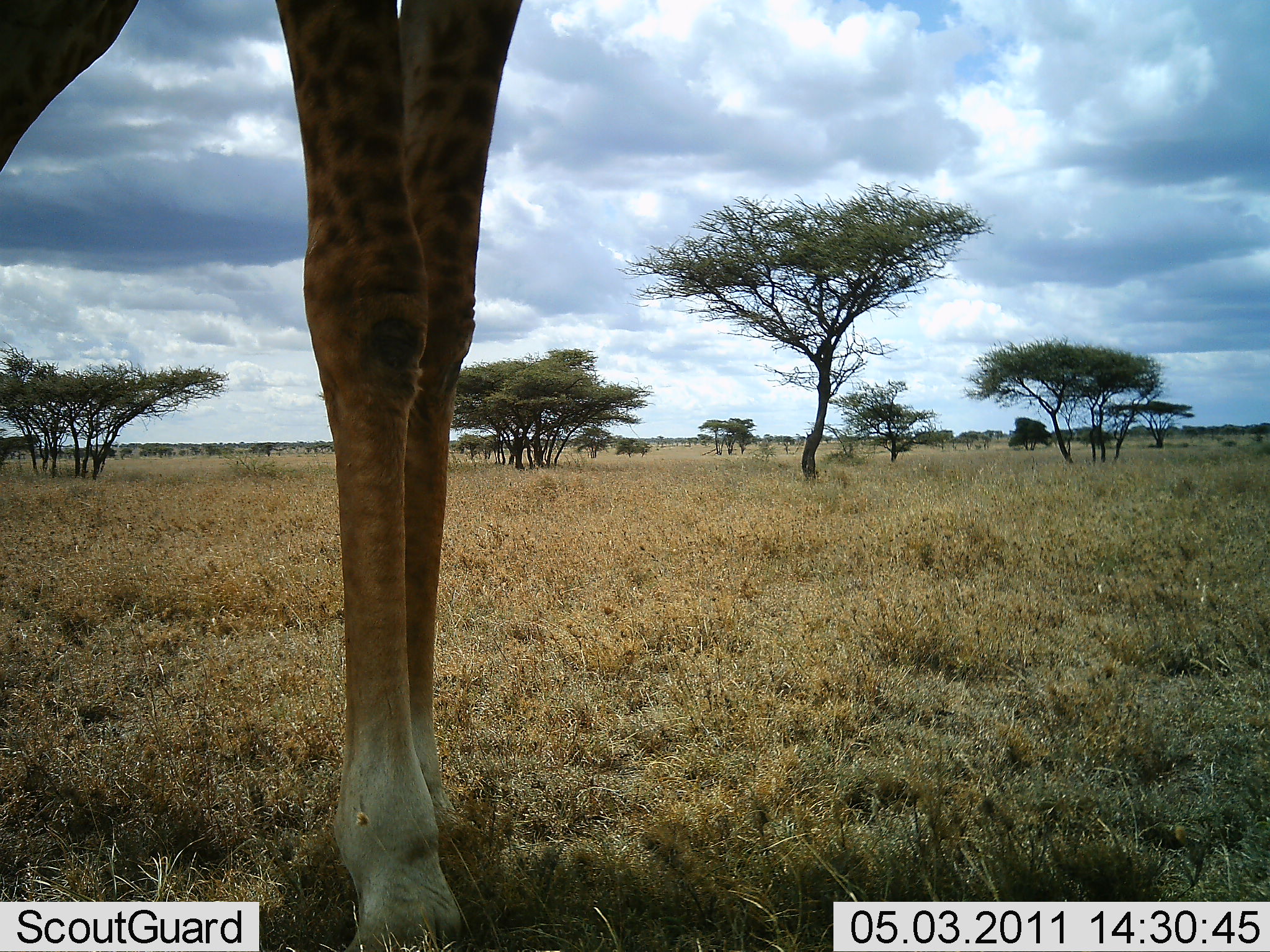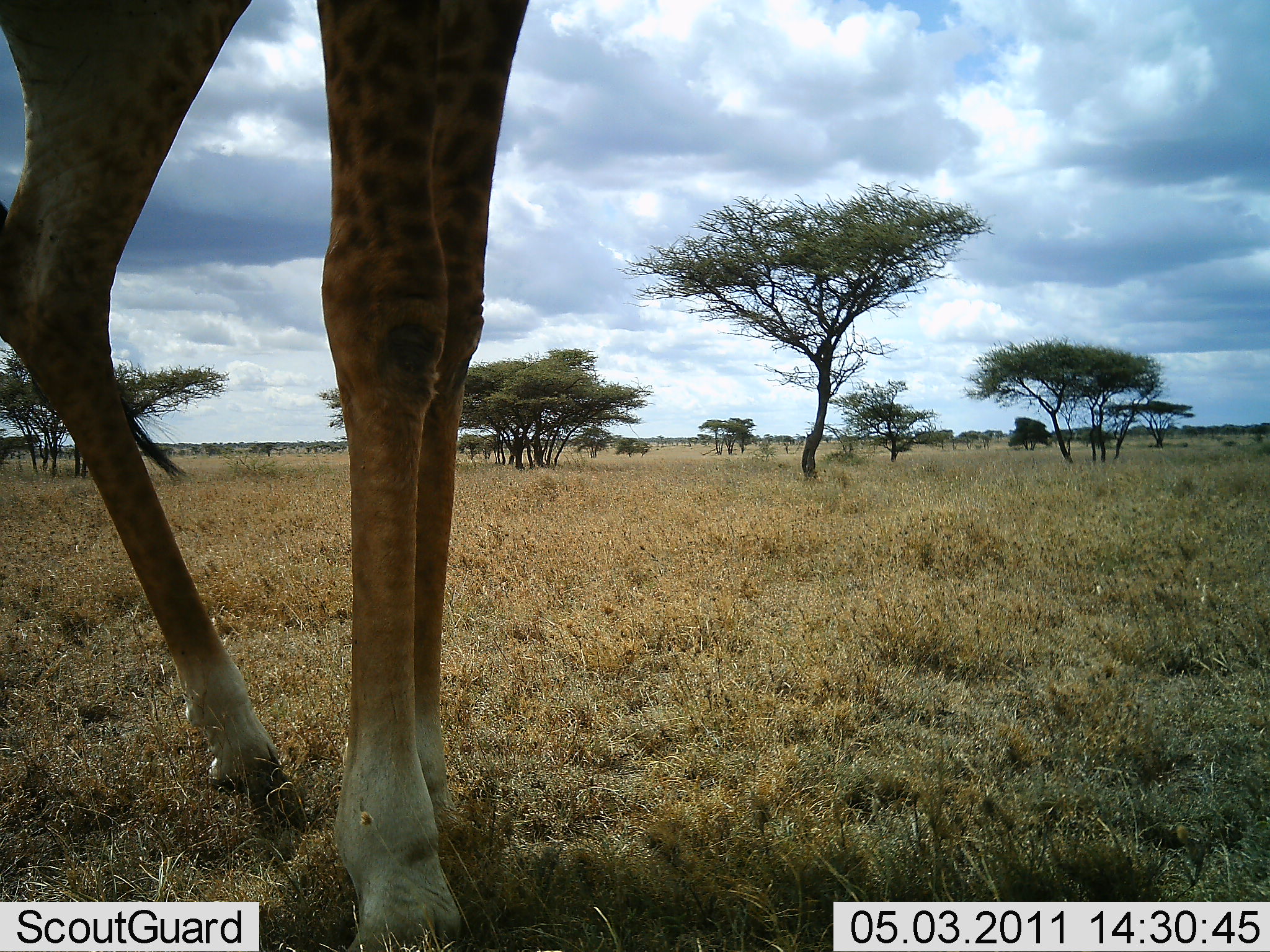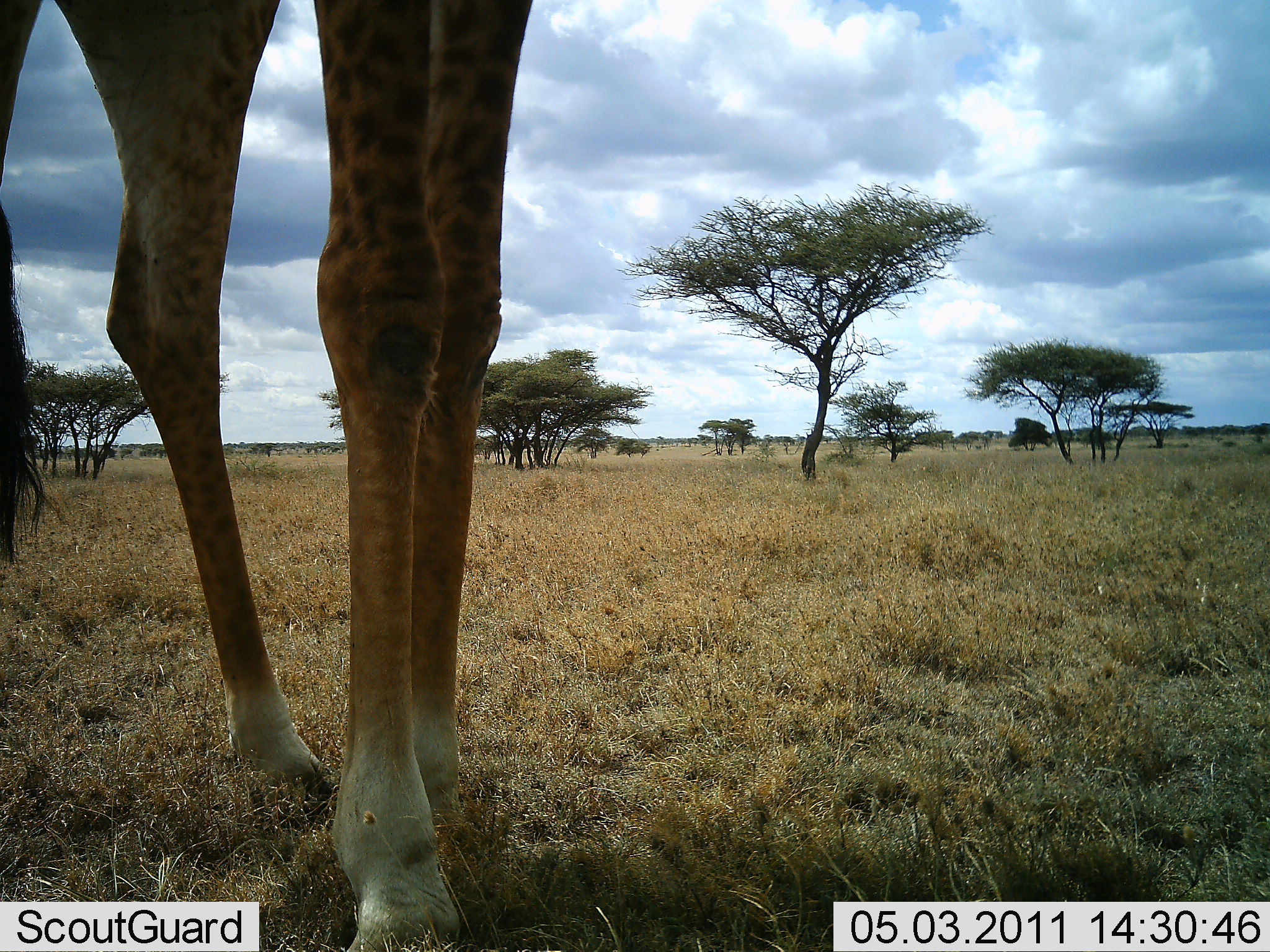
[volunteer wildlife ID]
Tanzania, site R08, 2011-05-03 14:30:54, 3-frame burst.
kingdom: Animalia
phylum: Chordata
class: Mammalia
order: Artiodactyla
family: Giraffidae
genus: Giraffa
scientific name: Giraffa camelopardalis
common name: giraffe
Giraffe (Giraffa camelopardalis), count 1. Behavior (volunteer vote fractions): standing 100%, resting 0%, moving 0%, interacting 0%. Young present (vote fraction): 0%. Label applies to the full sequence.